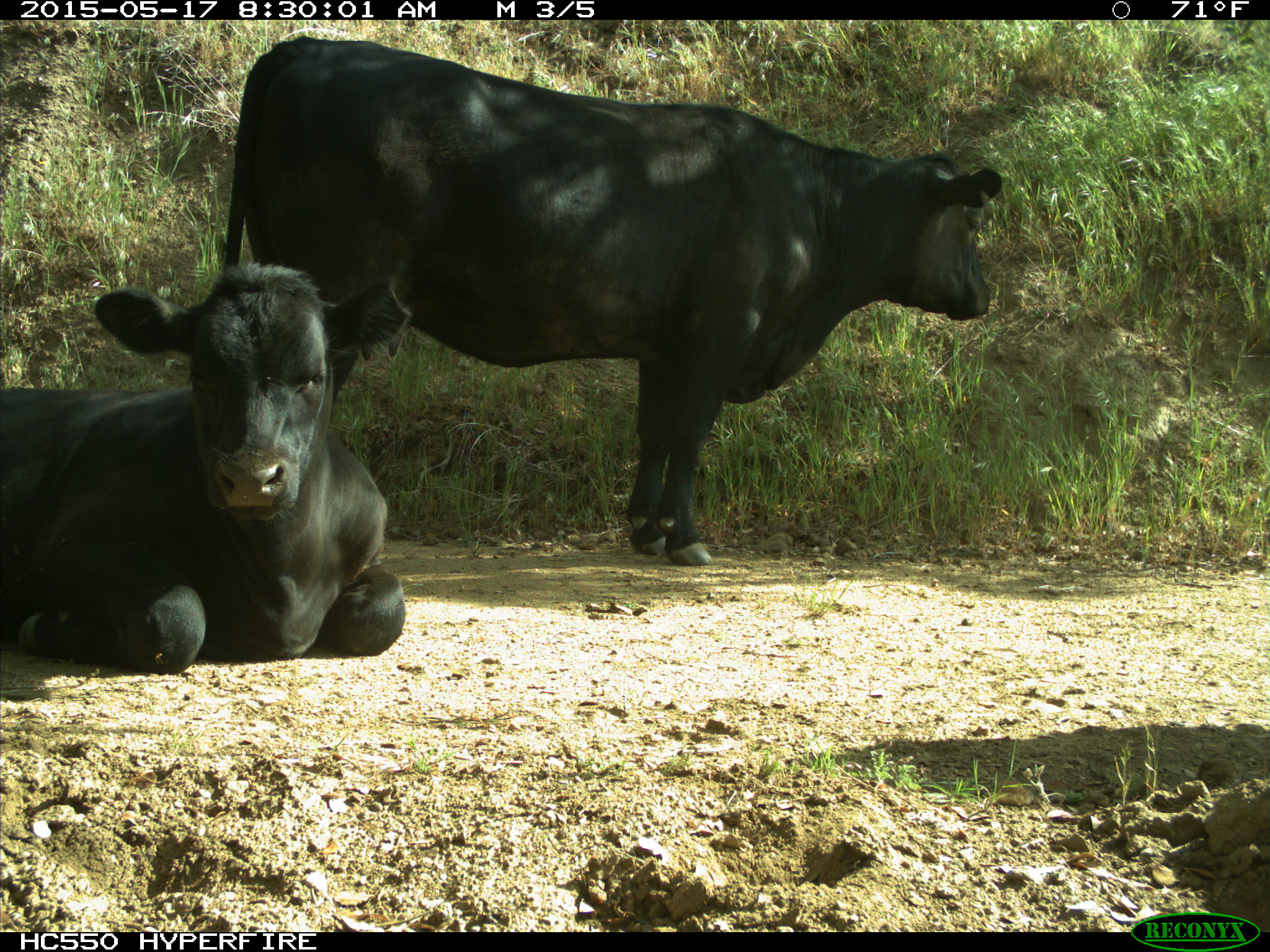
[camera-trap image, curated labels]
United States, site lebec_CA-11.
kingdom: Animalia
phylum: Chordata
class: Mammalia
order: Artiodactyla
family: Bovidae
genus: Bos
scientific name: Bos taurus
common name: domestic cow